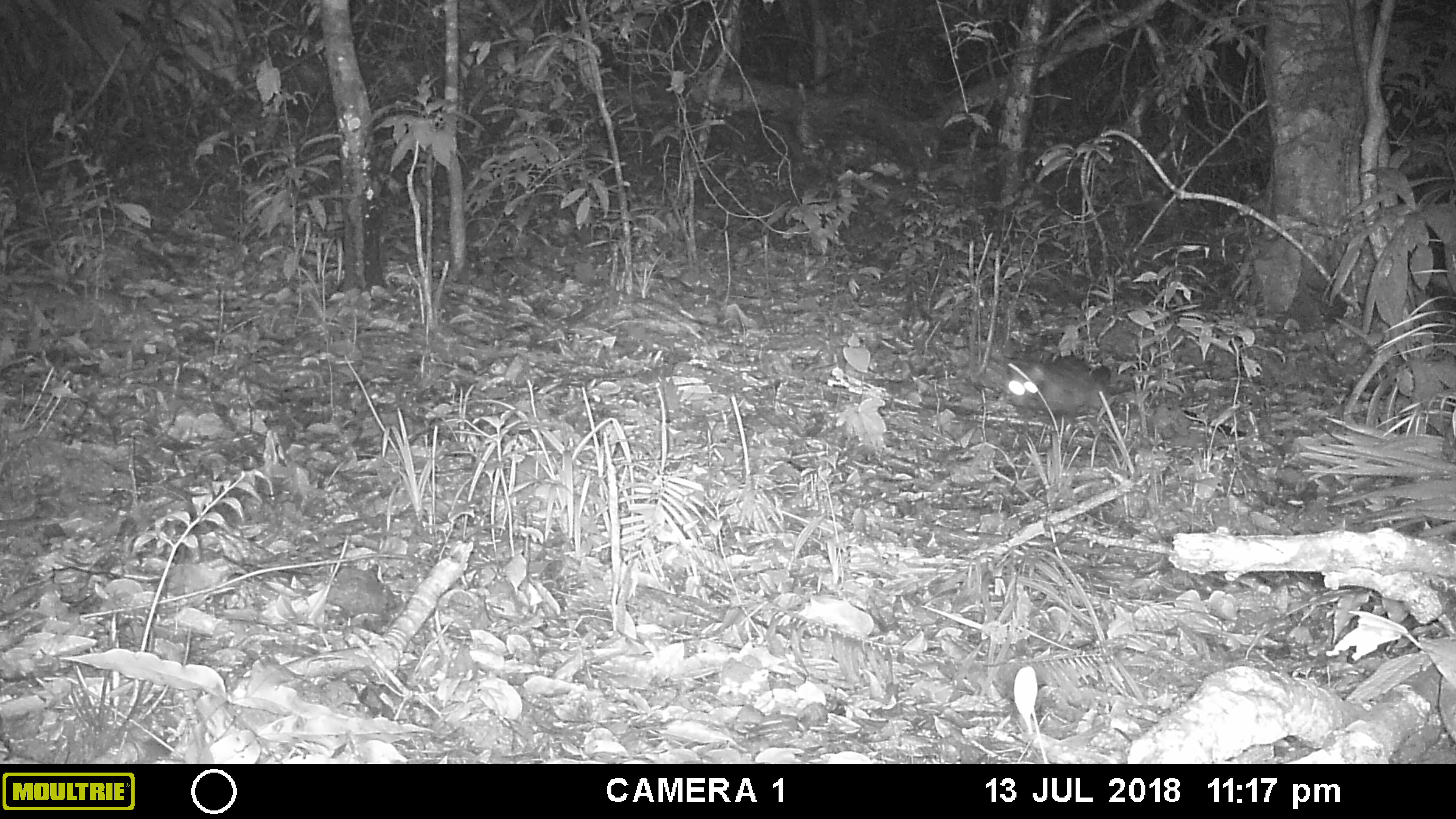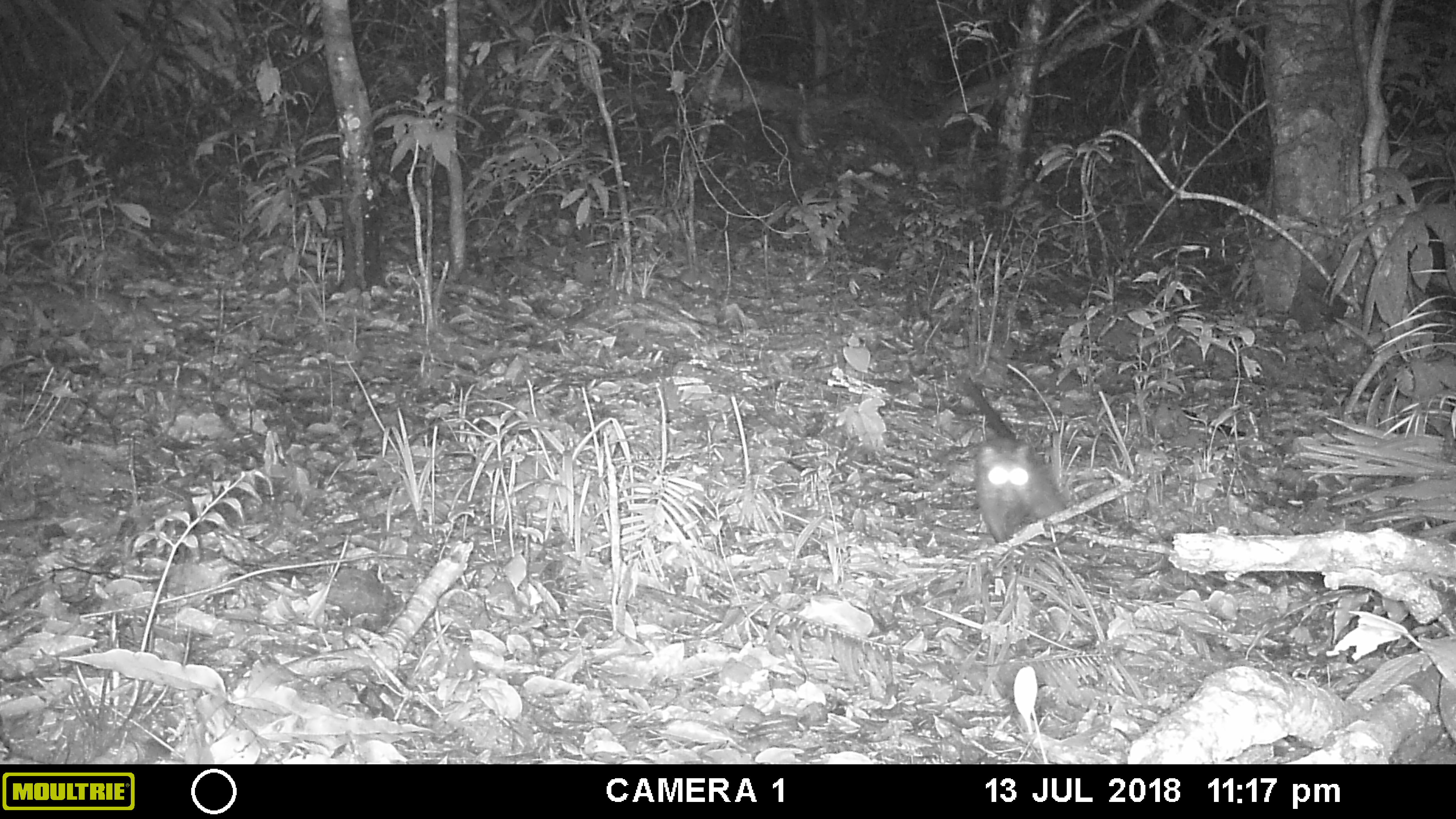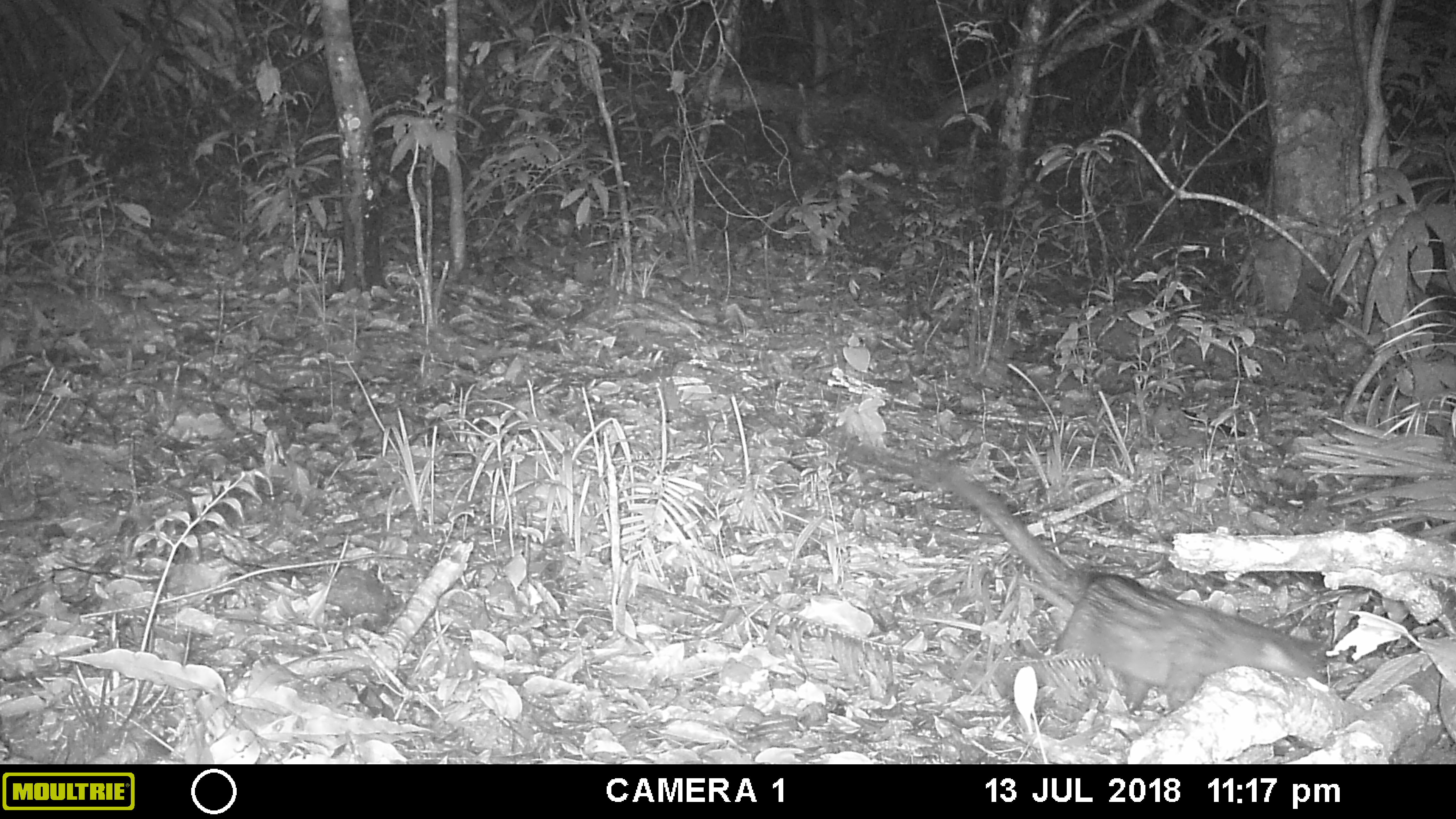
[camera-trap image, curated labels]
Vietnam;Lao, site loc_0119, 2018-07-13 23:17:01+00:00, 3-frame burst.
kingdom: Animalia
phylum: Chordata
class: Mammalia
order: Carnivora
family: Viverridae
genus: Paradoxurus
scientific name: Paradoxurus hermaphroditus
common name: common palm civet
Common palm civet (Paradoxurus hermaphroditus). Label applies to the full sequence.